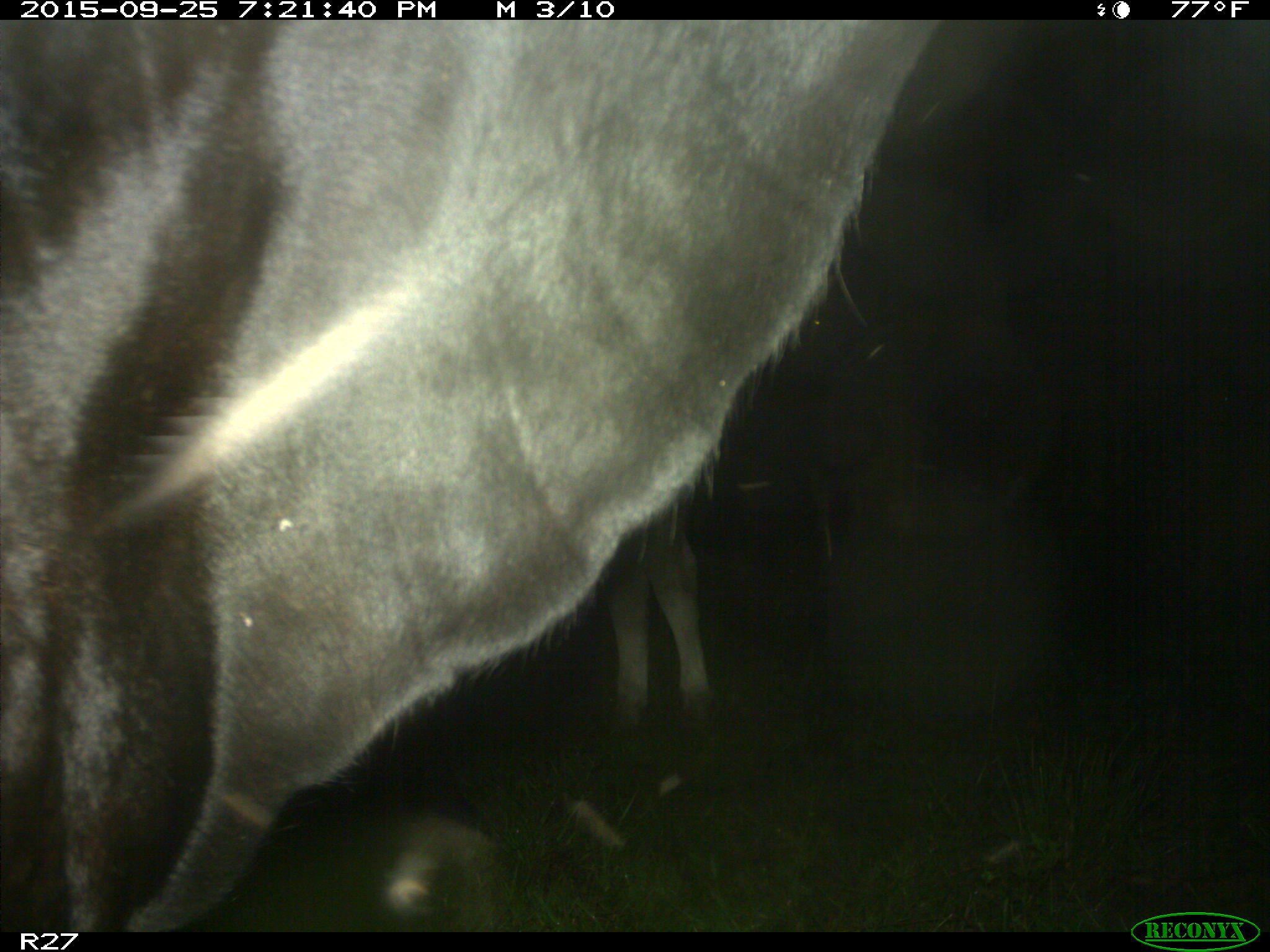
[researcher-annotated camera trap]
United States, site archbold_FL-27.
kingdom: Animalia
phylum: Chordata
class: Mammalia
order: Artiodactyla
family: Bovidae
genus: Bos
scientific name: Bos taurus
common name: domestic cow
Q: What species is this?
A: Bos taurus (domestic cow).